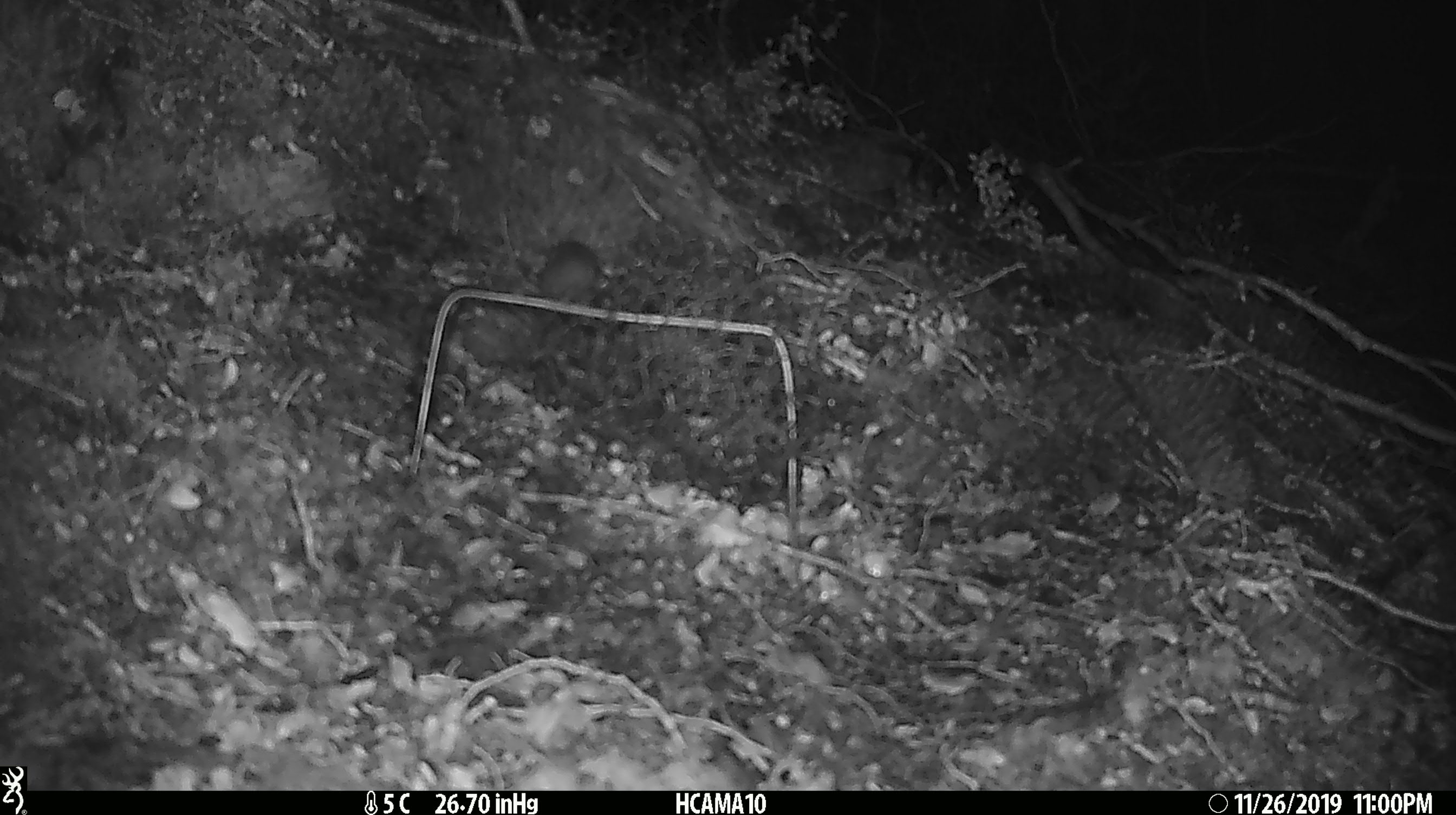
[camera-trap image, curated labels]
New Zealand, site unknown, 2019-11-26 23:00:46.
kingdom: Animalia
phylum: Chordata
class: Mammalia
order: Rodentia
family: Muridae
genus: Mus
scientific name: Mus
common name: mouse